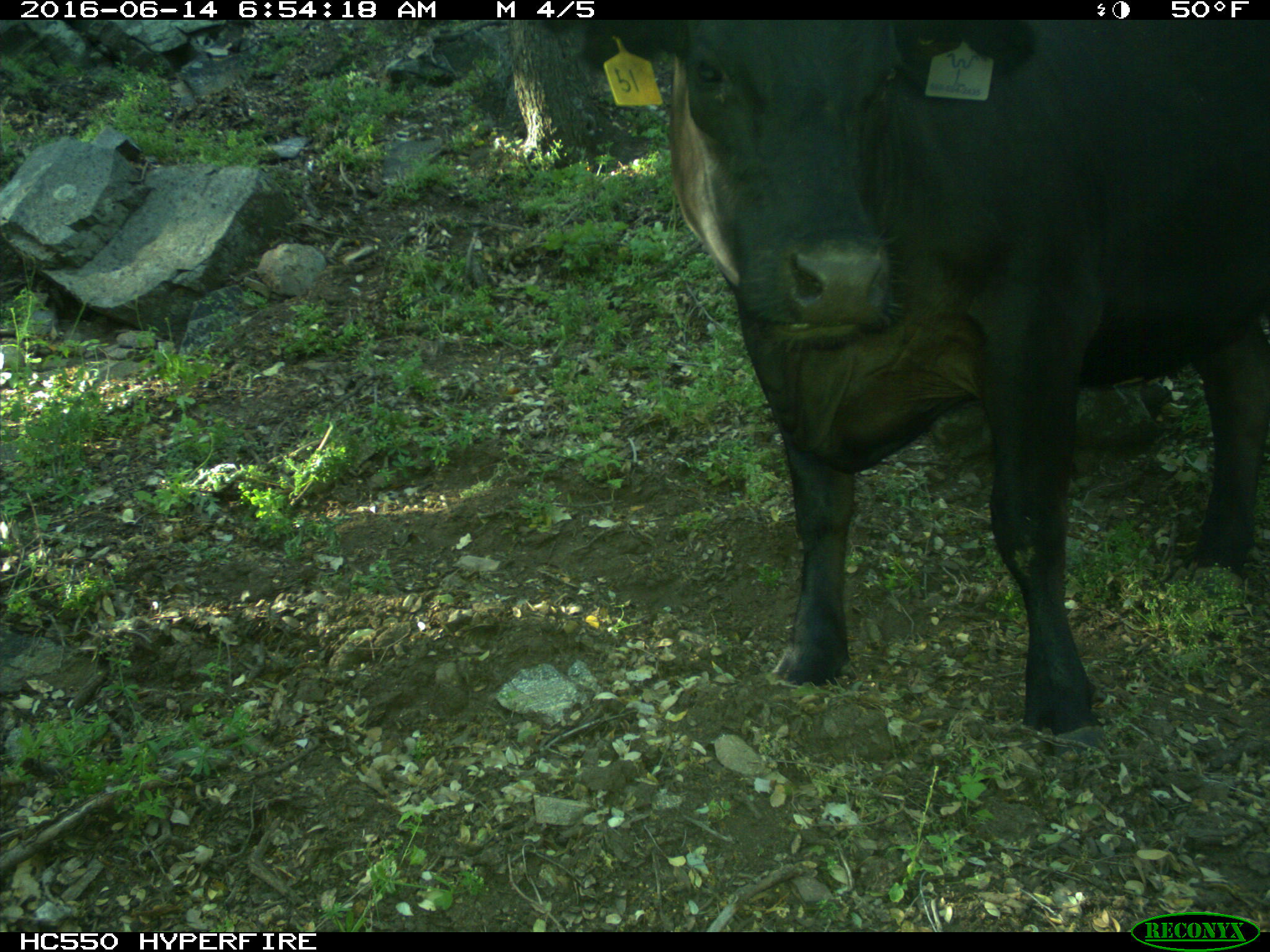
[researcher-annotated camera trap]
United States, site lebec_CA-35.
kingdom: Animalia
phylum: Chordata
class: Mammalia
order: Artiodactyla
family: Bovidae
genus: Bos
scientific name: Bos taurus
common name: domestic cow